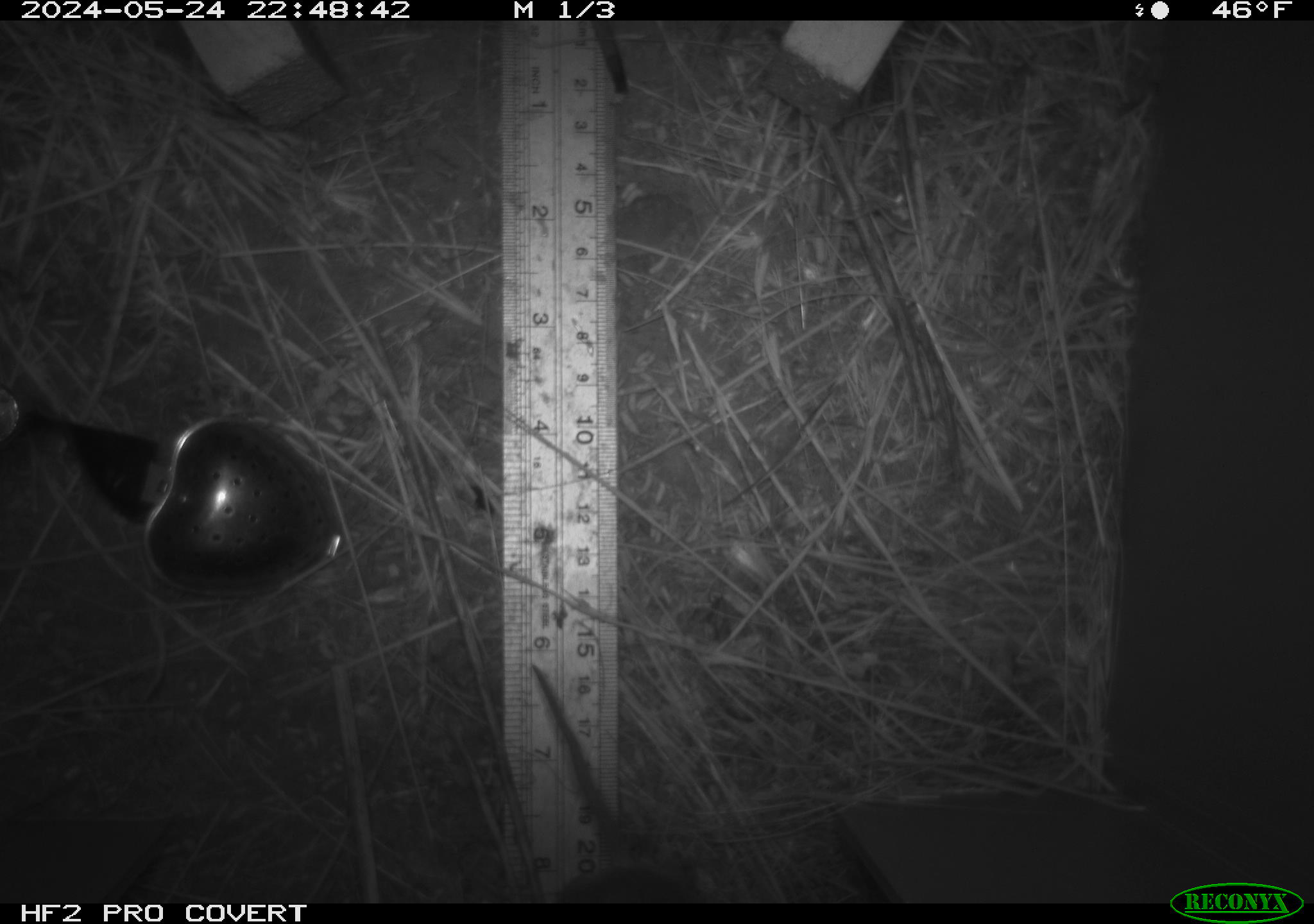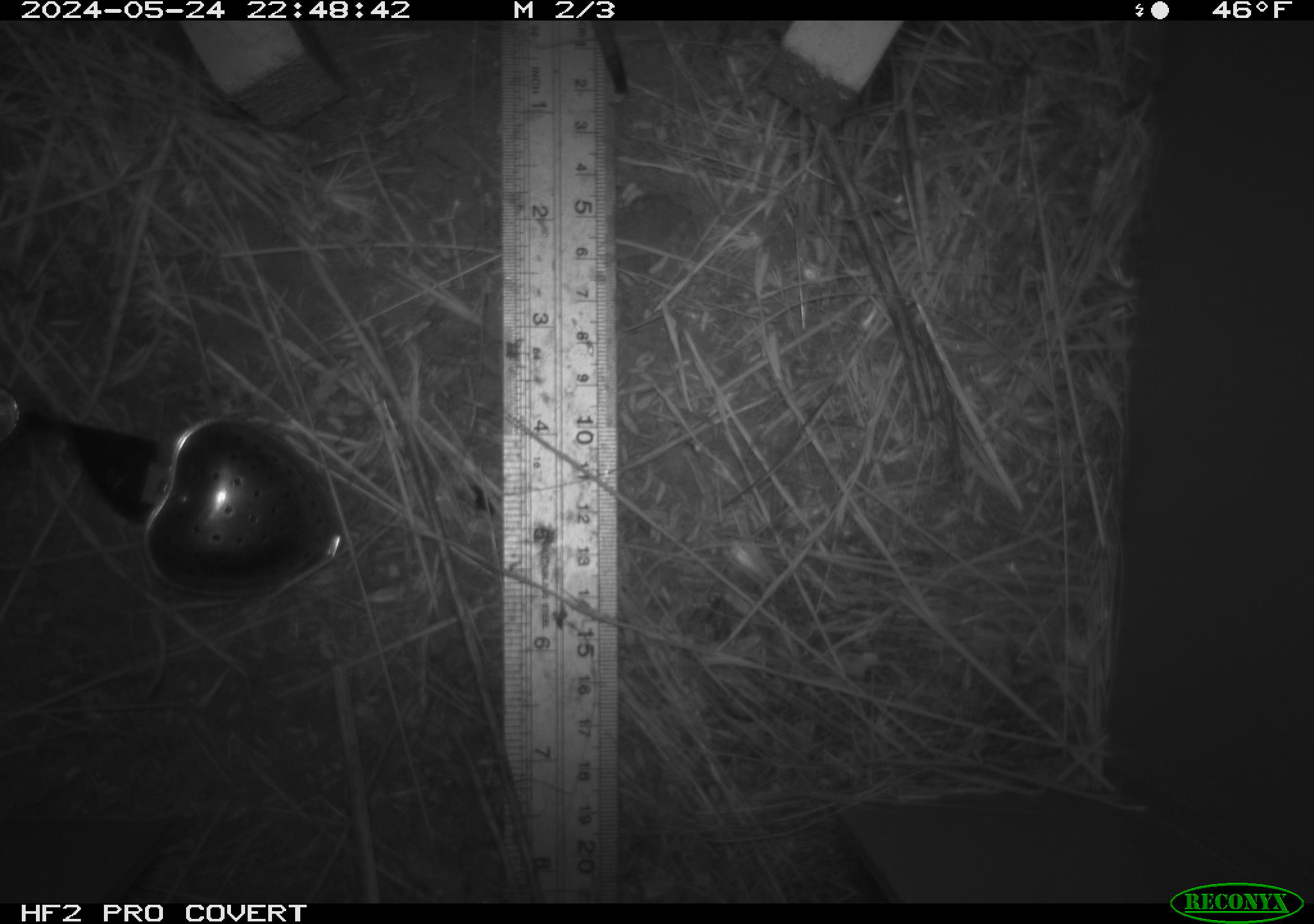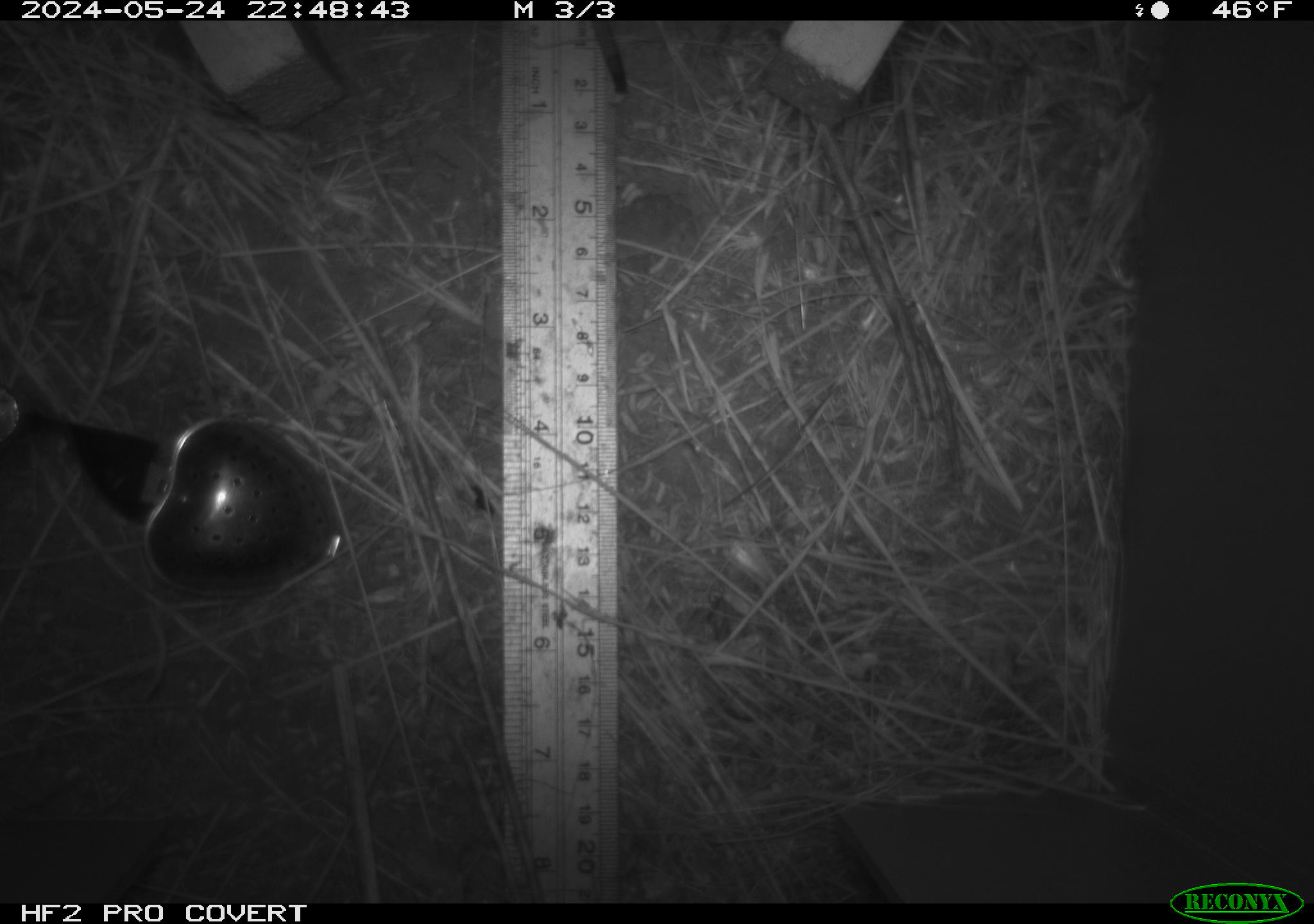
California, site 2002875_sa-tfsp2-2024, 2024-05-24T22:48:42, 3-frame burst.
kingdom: Animalia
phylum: Chordata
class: Mammalia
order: Rodentia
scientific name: Rodentia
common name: rodent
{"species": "rodent (Rodentia)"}